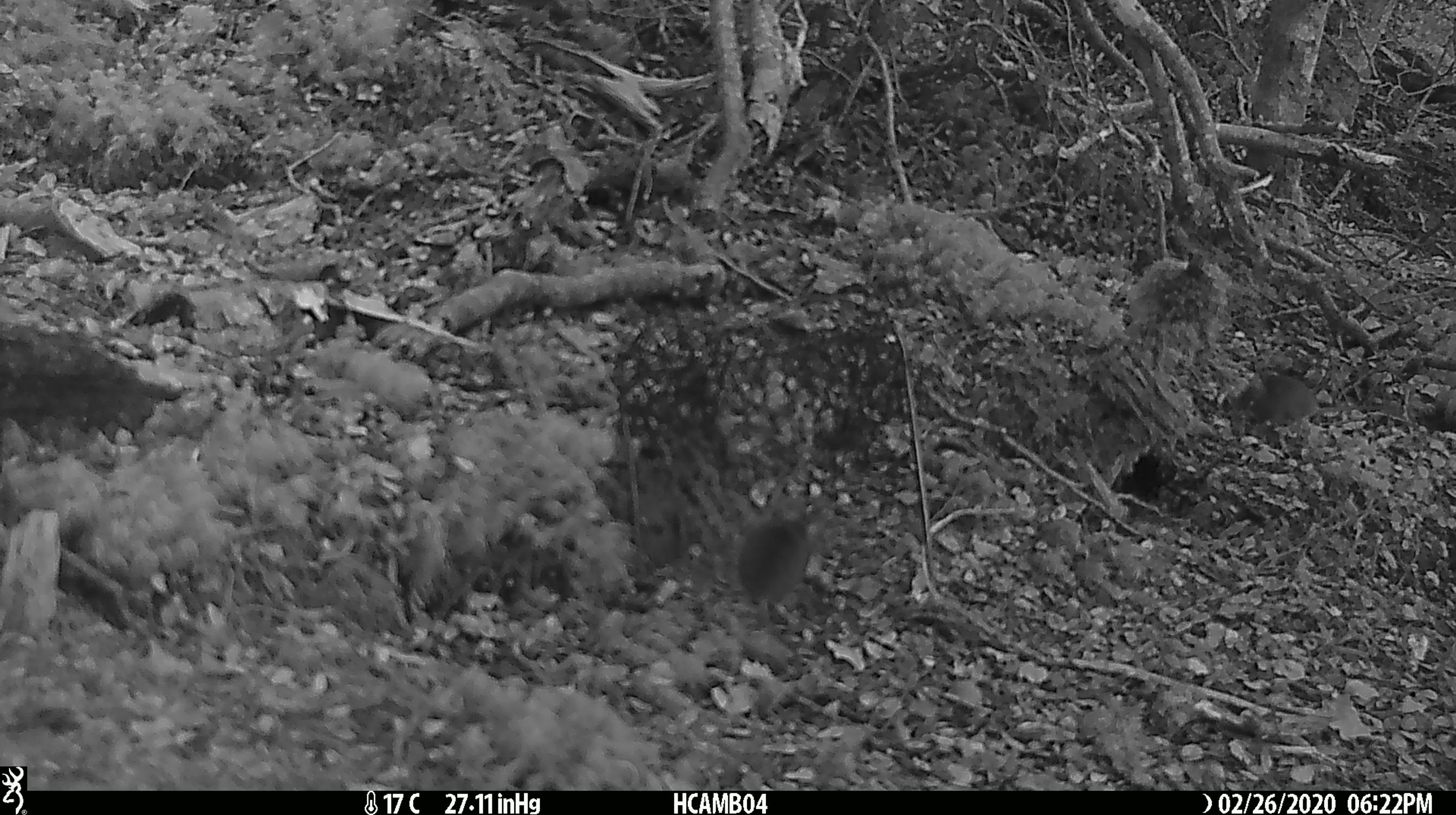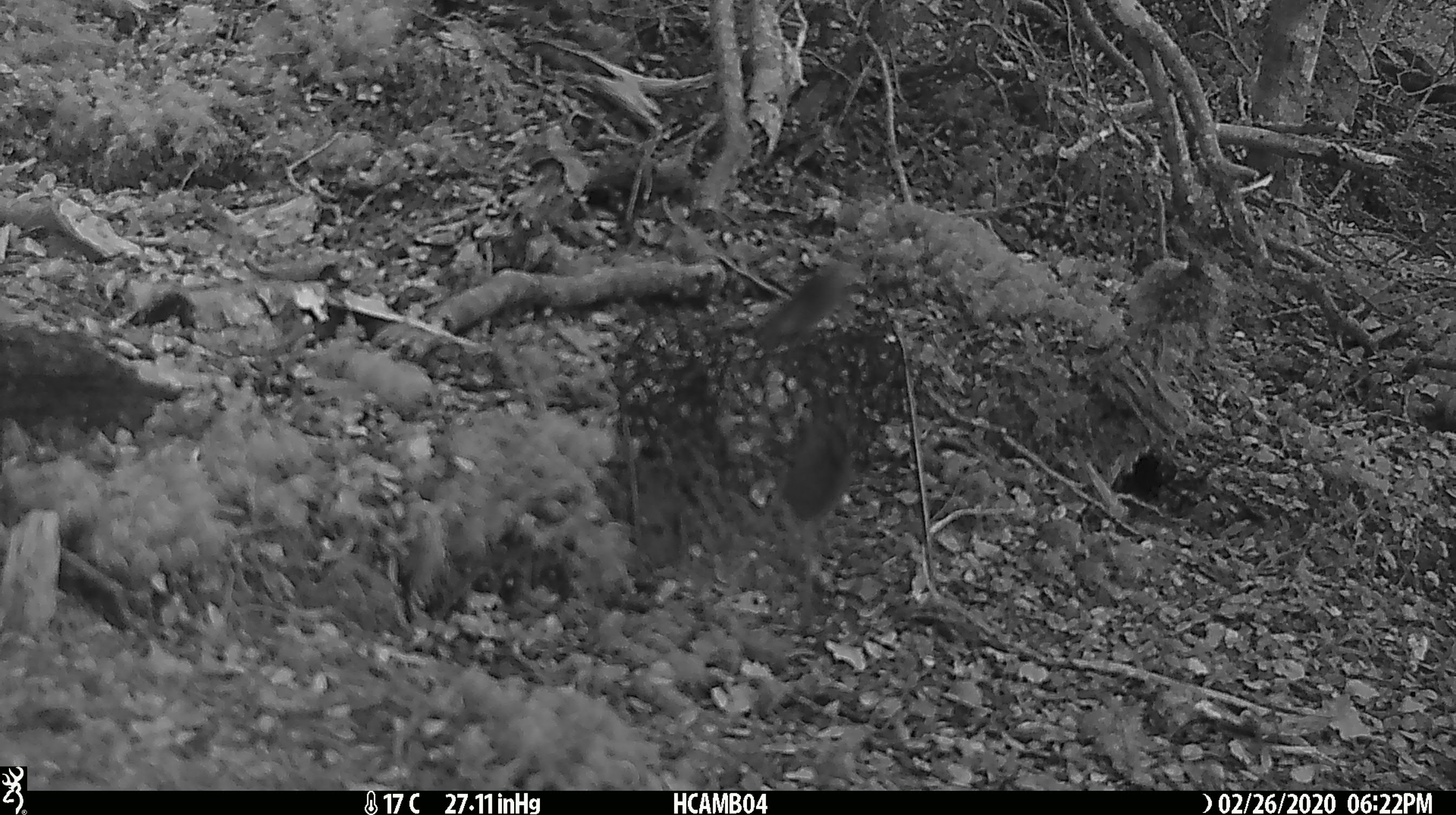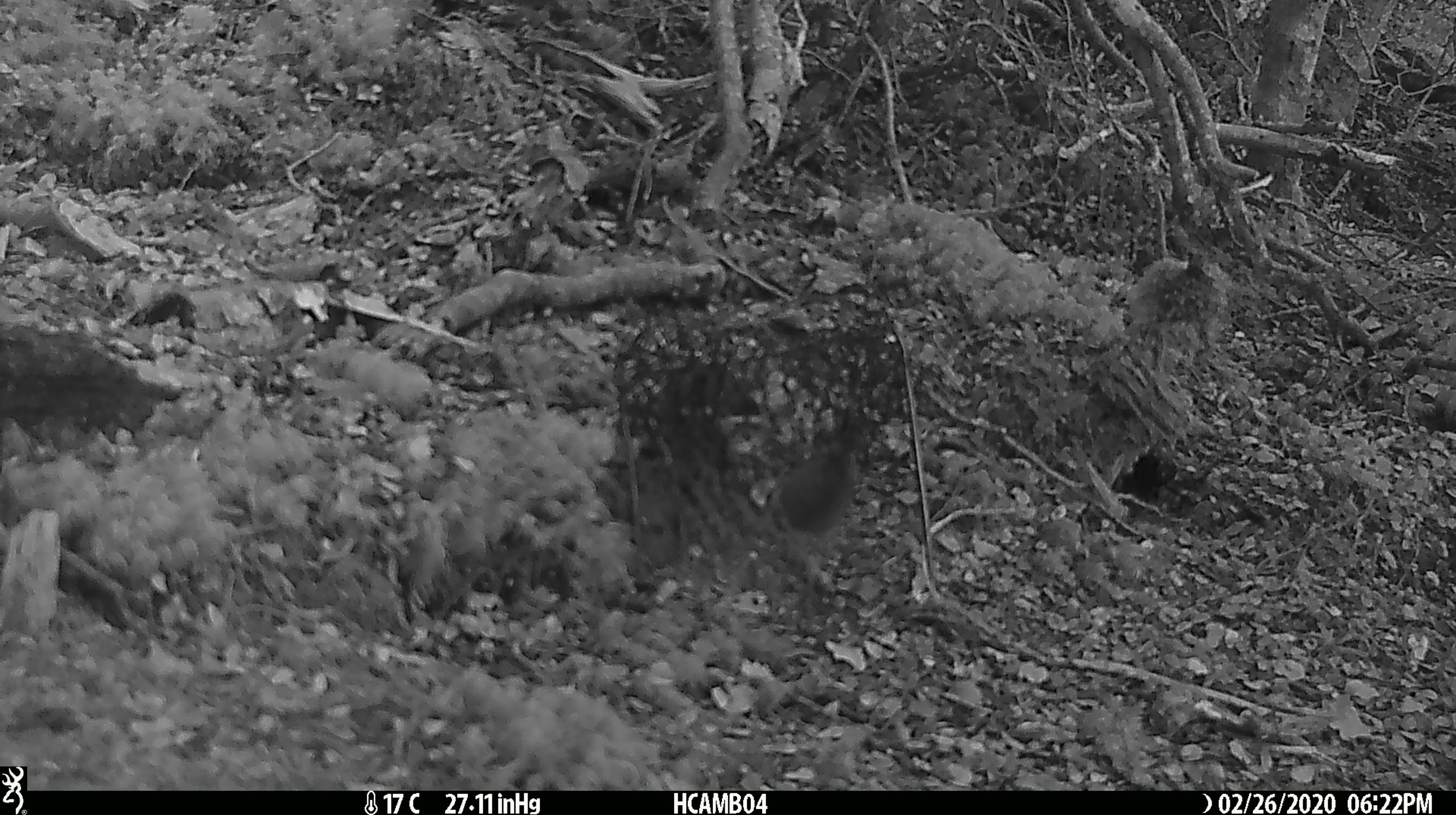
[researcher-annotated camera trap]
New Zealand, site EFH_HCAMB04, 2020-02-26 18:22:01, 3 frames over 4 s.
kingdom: Animalia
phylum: Chordata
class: Mammalia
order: Rodentia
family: Muridae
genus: Mus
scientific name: Mus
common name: mouse